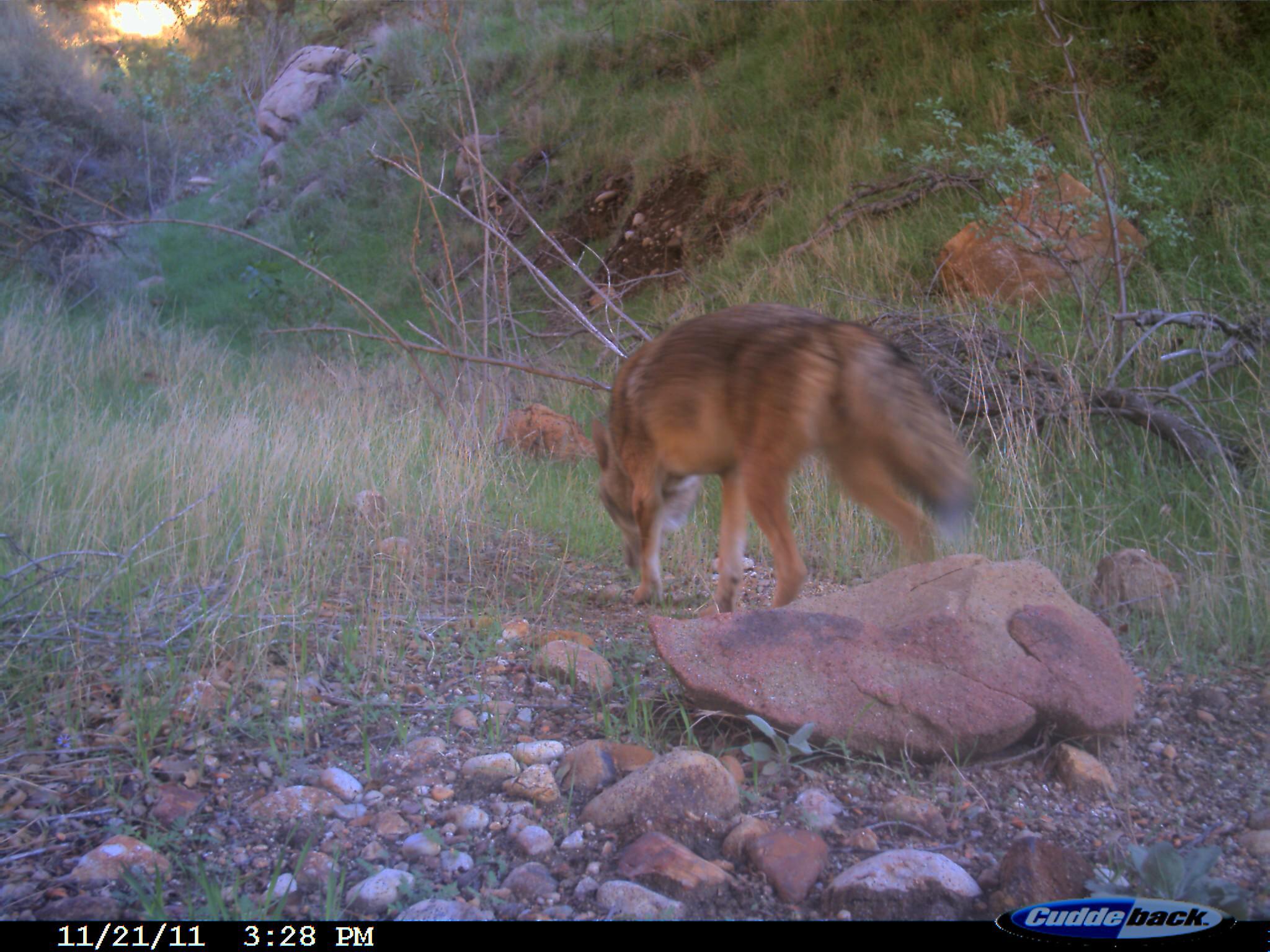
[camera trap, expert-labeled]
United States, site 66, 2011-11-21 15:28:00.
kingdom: Animalia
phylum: Chordata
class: Mammalia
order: Carnivora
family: Canidae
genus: Canis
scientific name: Canis latrans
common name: coyote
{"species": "coyote (Canis latrans)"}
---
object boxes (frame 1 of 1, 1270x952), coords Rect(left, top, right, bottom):
coyote: Rect(590, 306, 978, 613)